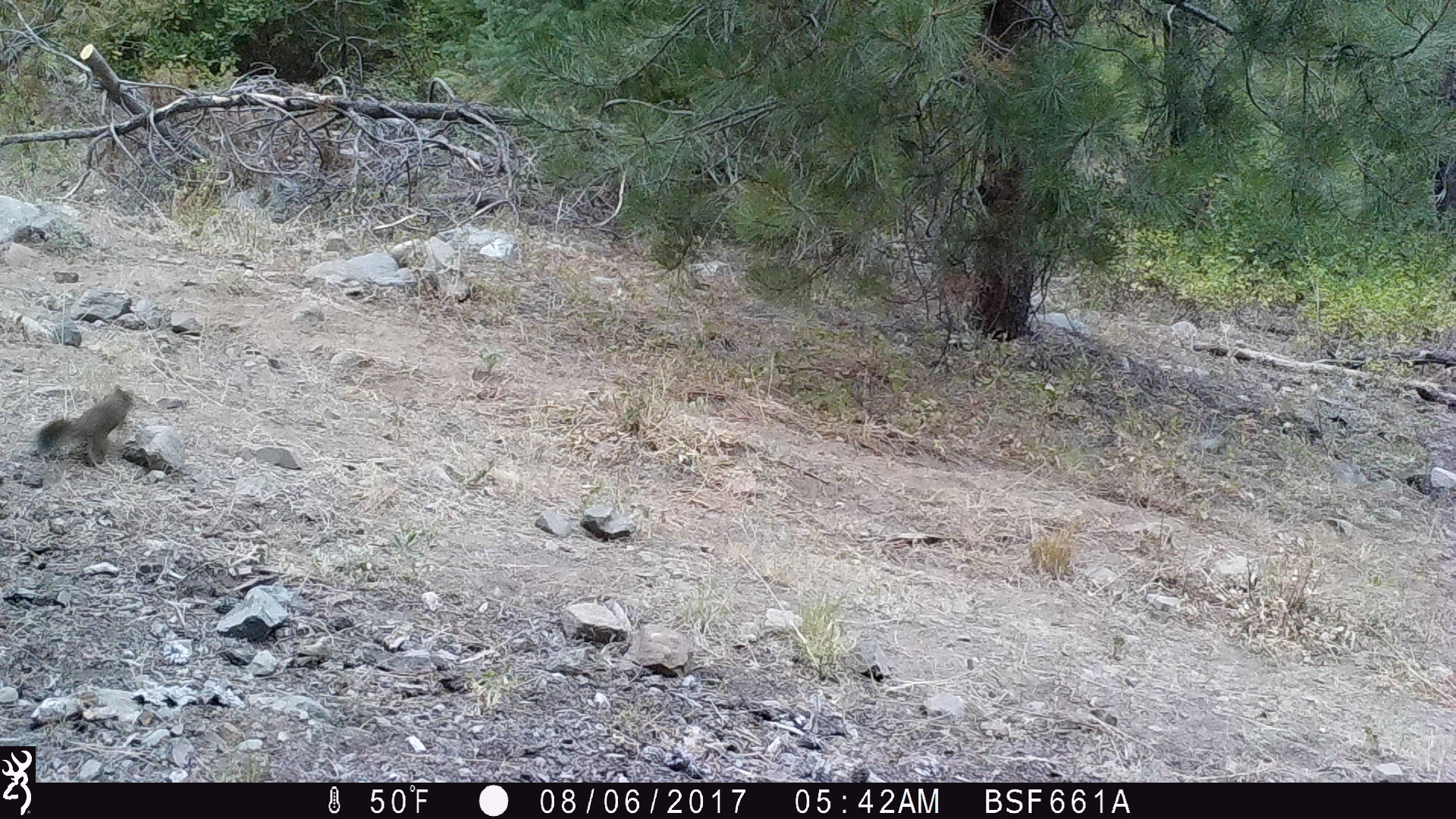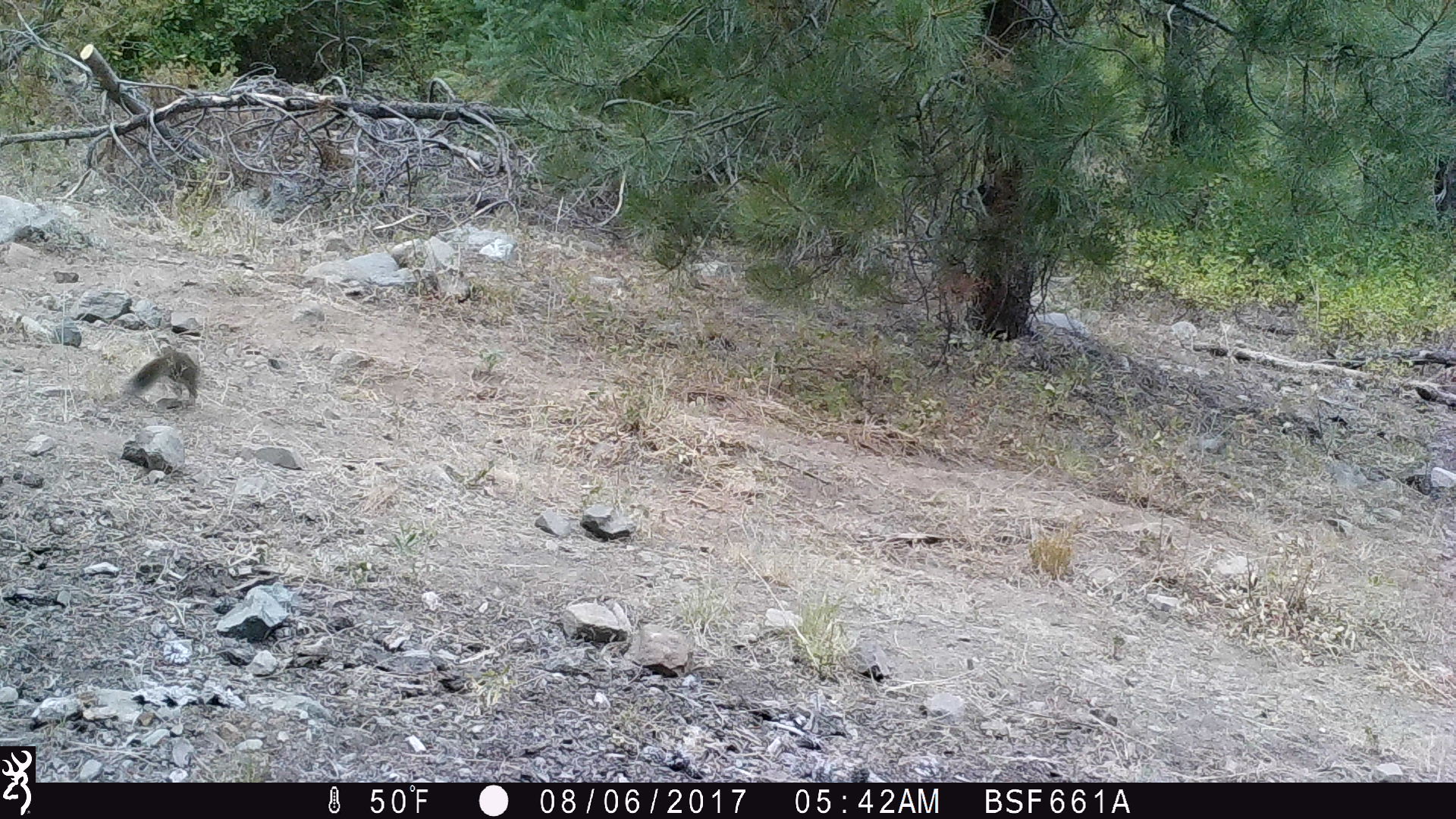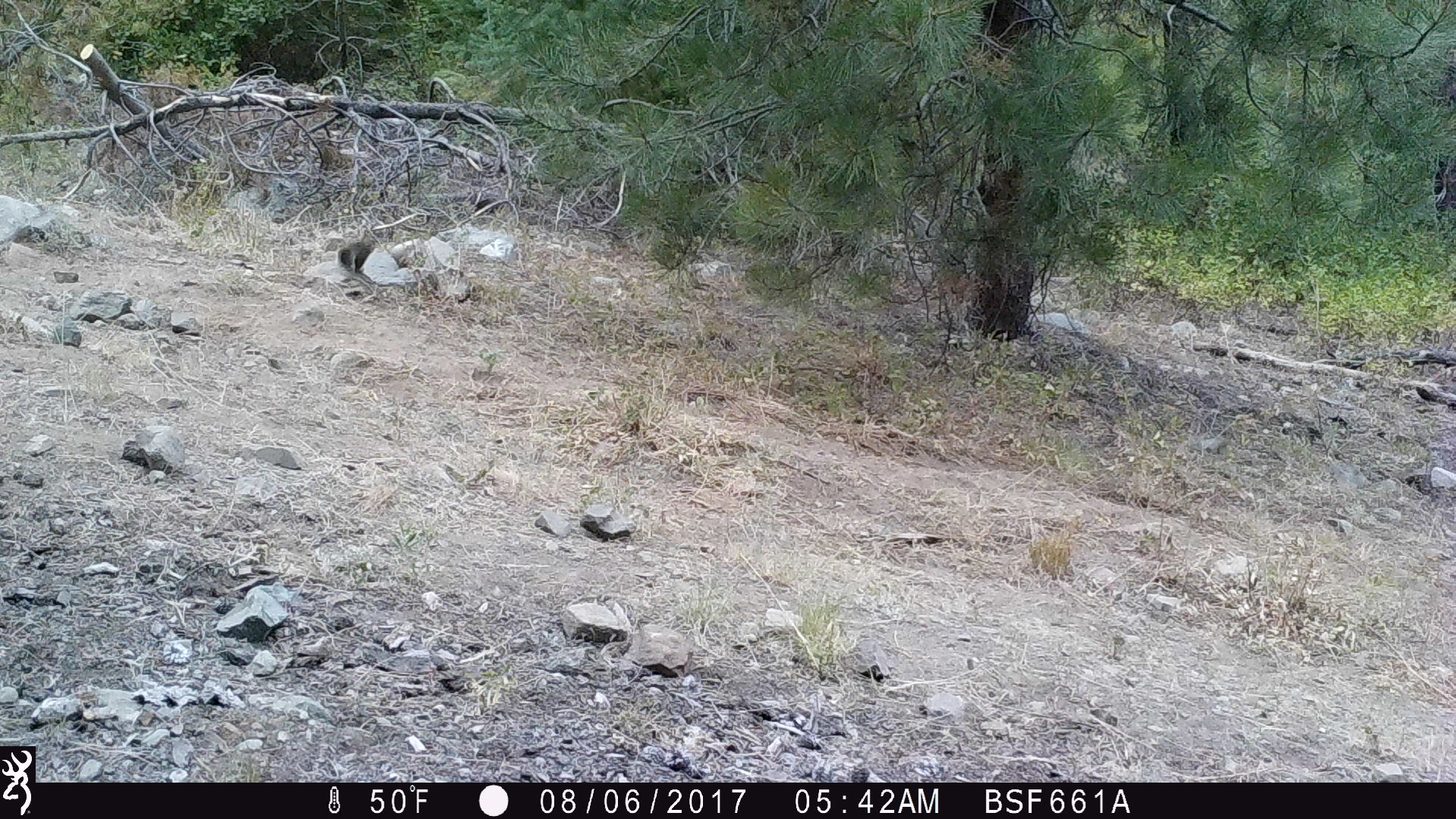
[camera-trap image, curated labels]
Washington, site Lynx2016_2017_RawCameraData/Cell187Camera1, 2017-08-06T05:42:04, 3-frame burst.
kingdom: Animalia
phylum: Chordata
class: Mammalia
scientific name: Mammalia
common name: small mammal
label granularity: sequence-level